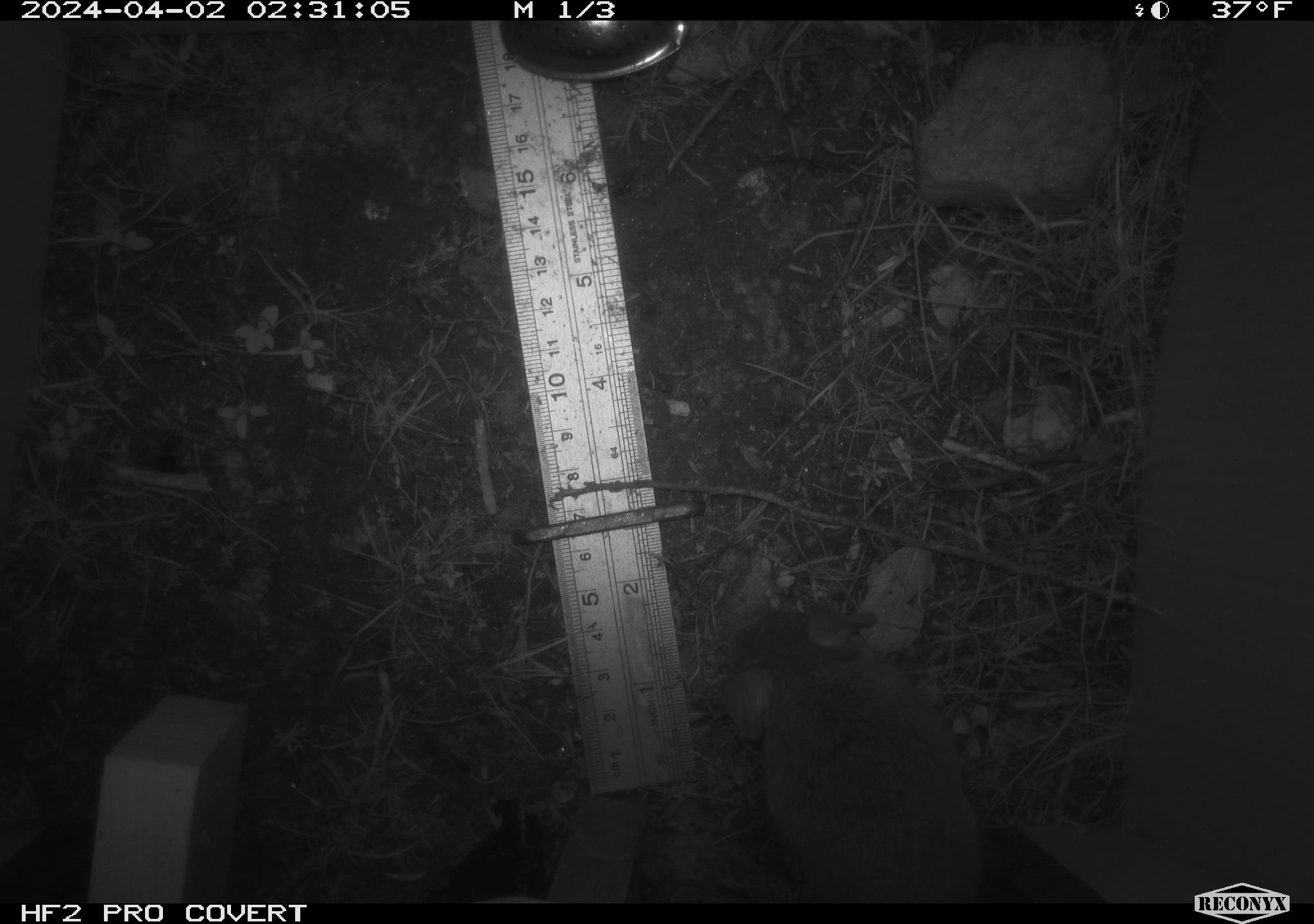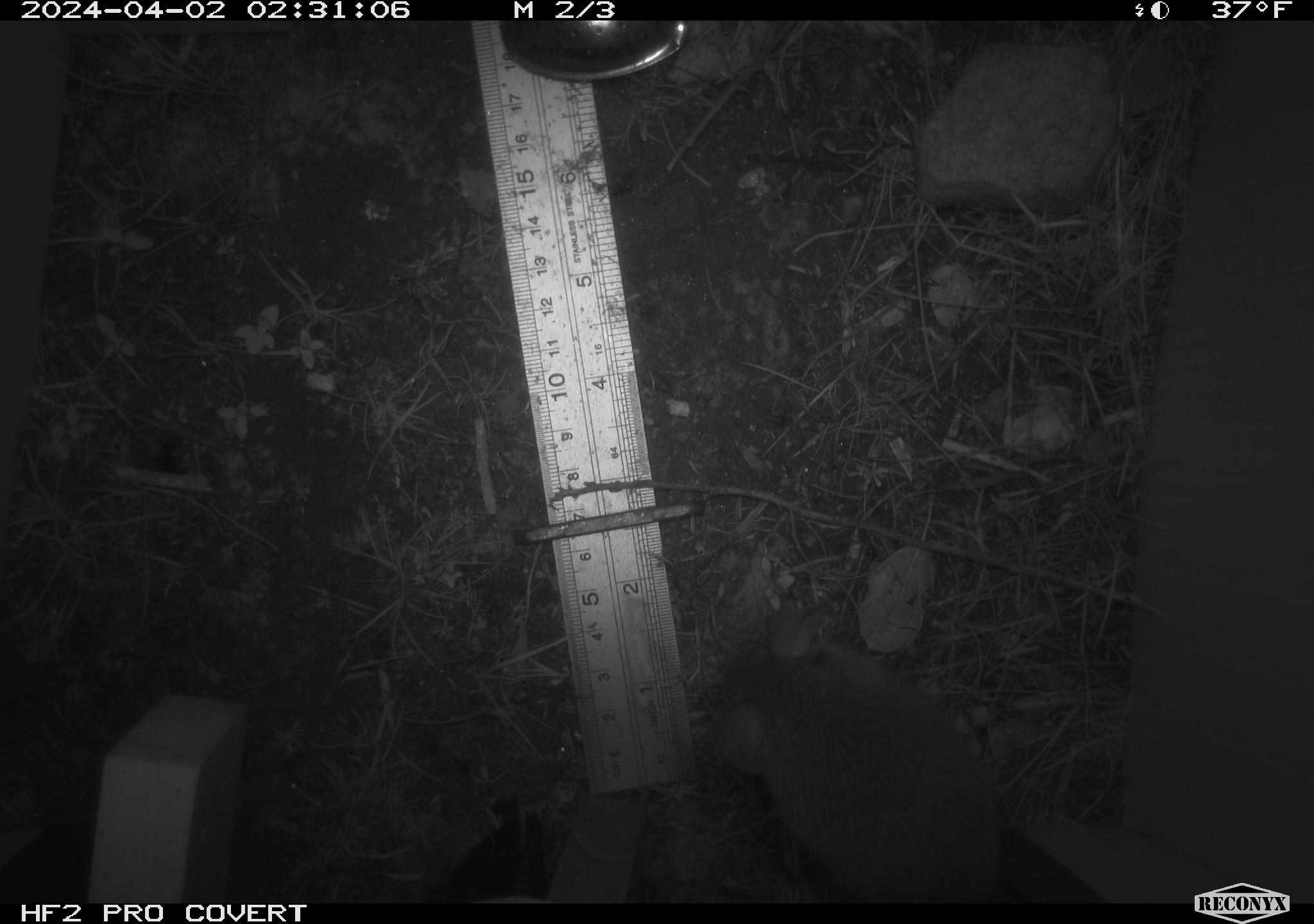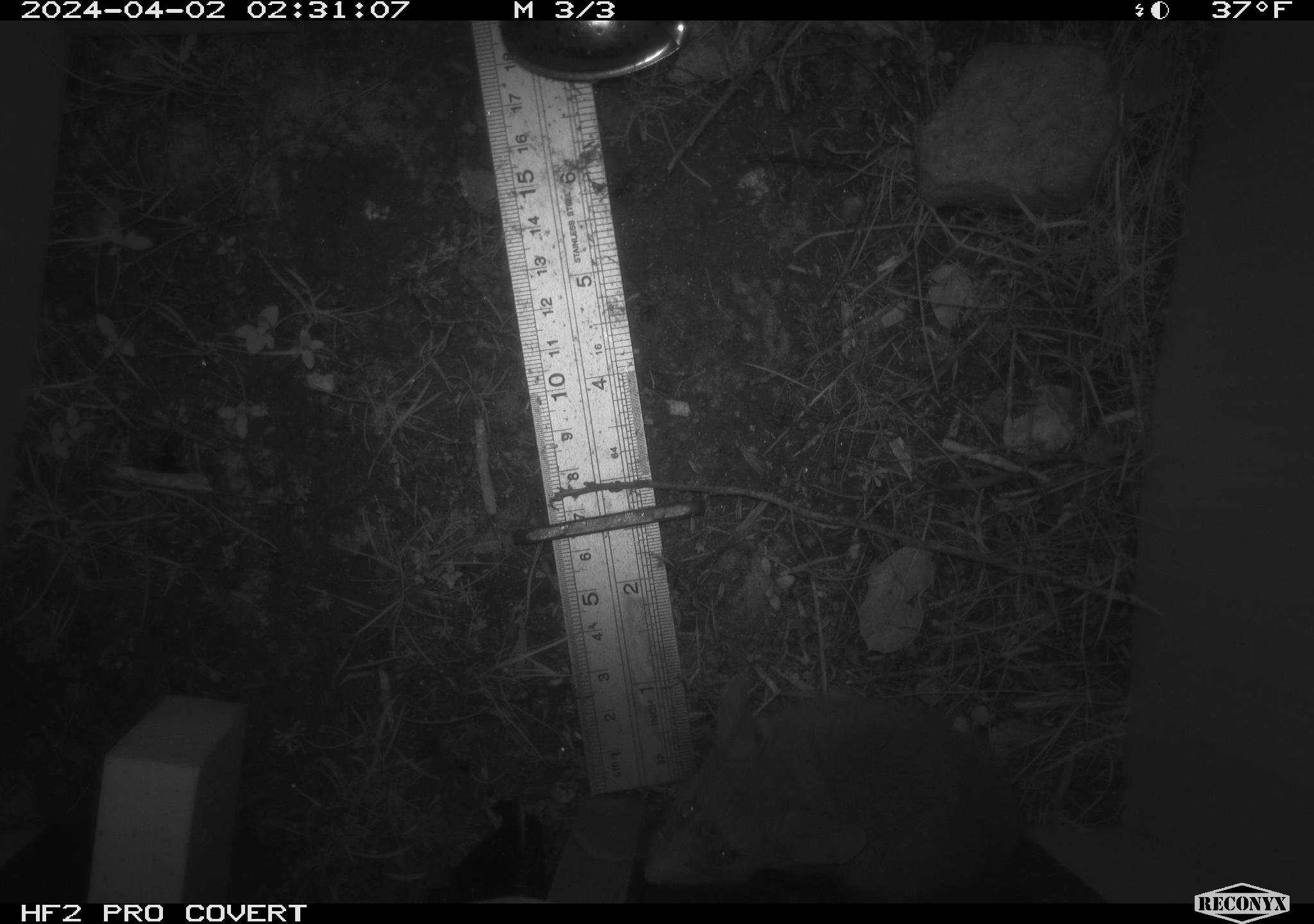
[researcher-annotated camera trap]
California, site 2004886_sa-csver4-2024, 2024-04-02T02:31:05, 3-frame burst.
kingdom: Animalia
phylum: Chordata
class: Mammalia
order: Rodentia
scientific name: Rodentia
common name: mouse species